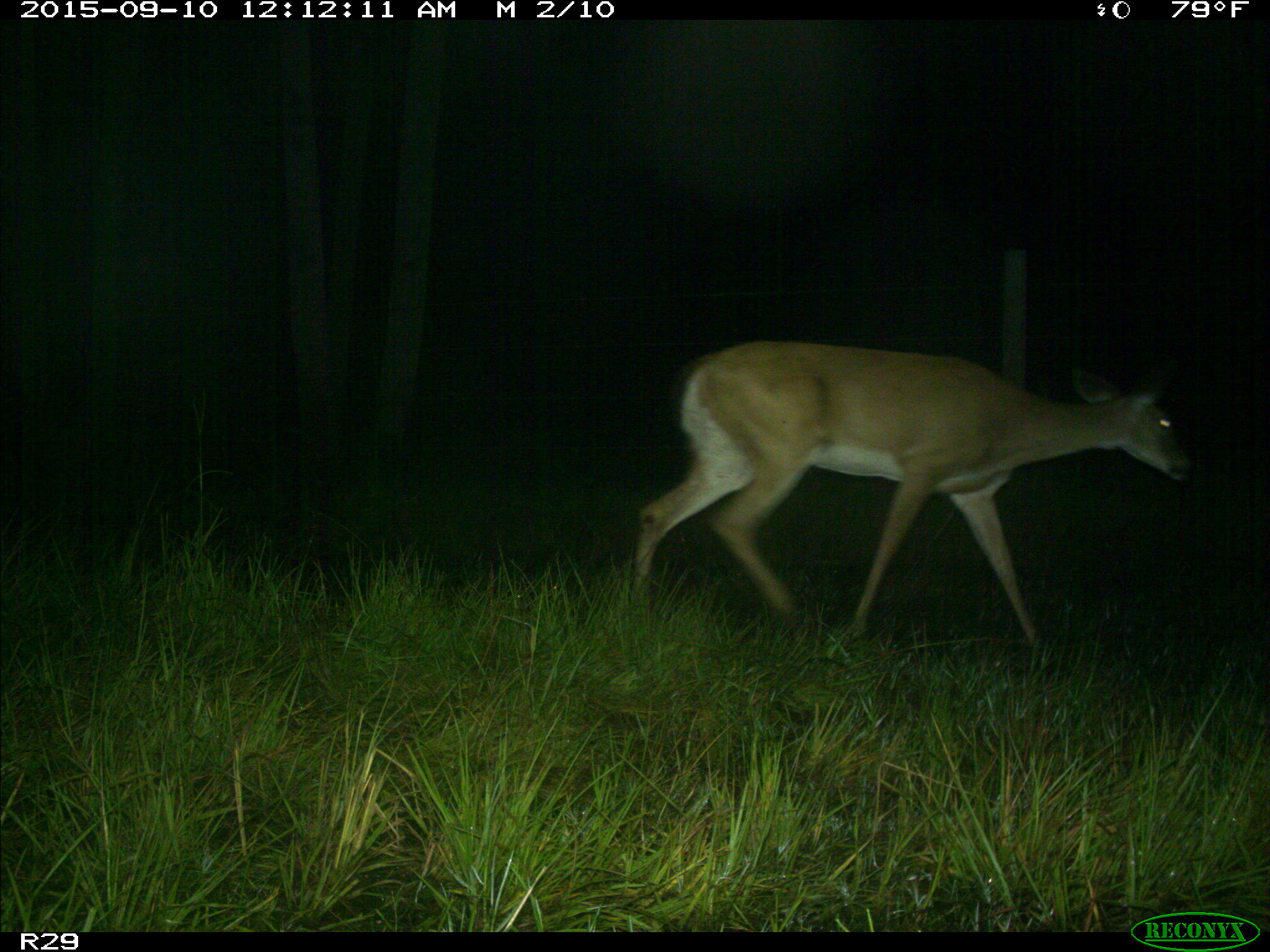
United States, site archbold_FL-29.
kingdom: Animalia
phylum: Chordata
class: Mammalia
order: Artiodactyla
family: Cervidae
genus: Odocoileus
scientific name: Odocoileus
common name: deer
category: unidentified deer